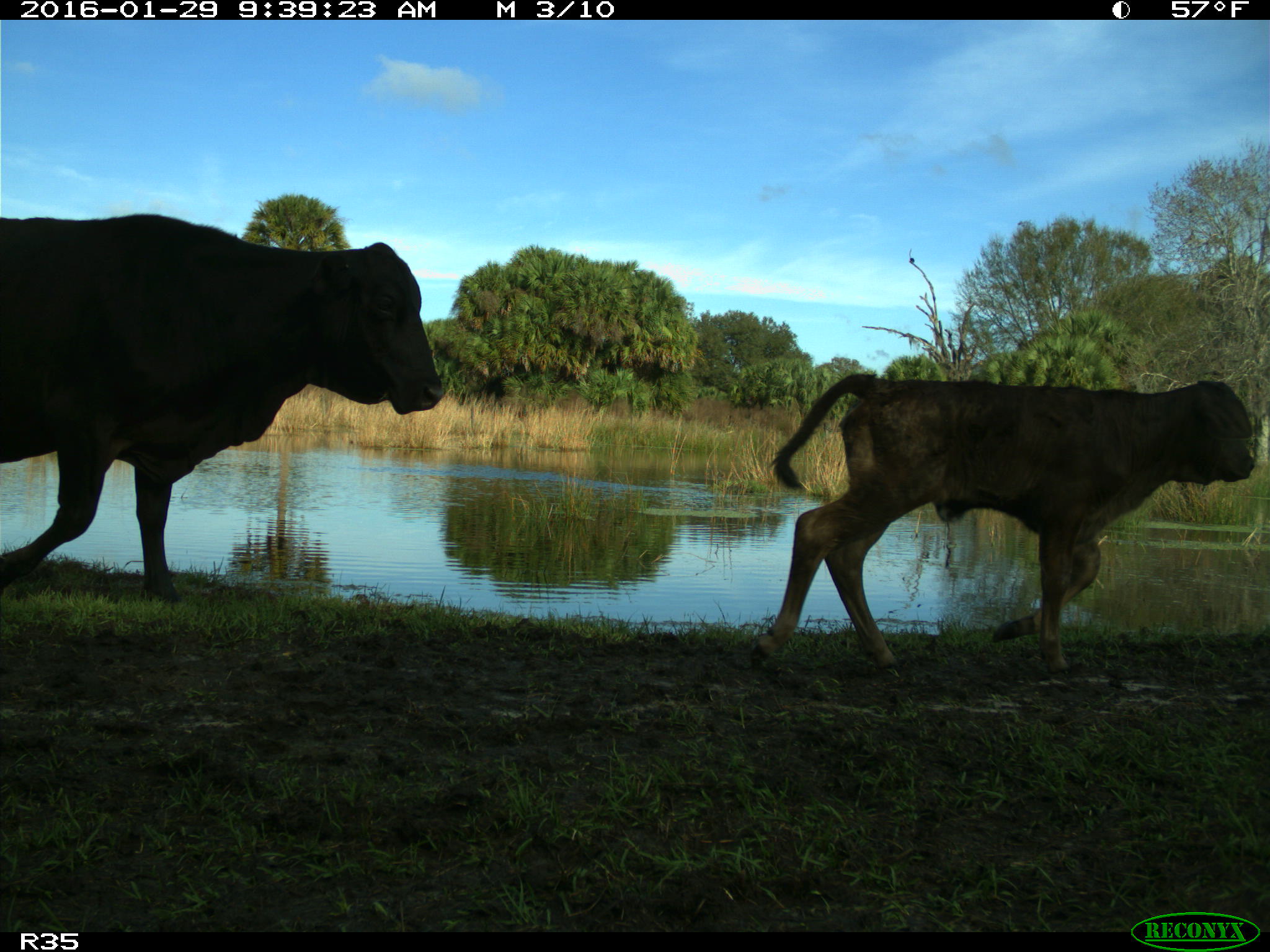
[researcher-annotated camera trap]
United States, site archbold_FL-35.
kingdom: Animalia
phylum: Chordata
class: Mammalia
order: Artiodactyla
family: Bovidae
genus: Bos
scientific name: Bos taurus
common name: domestic cow